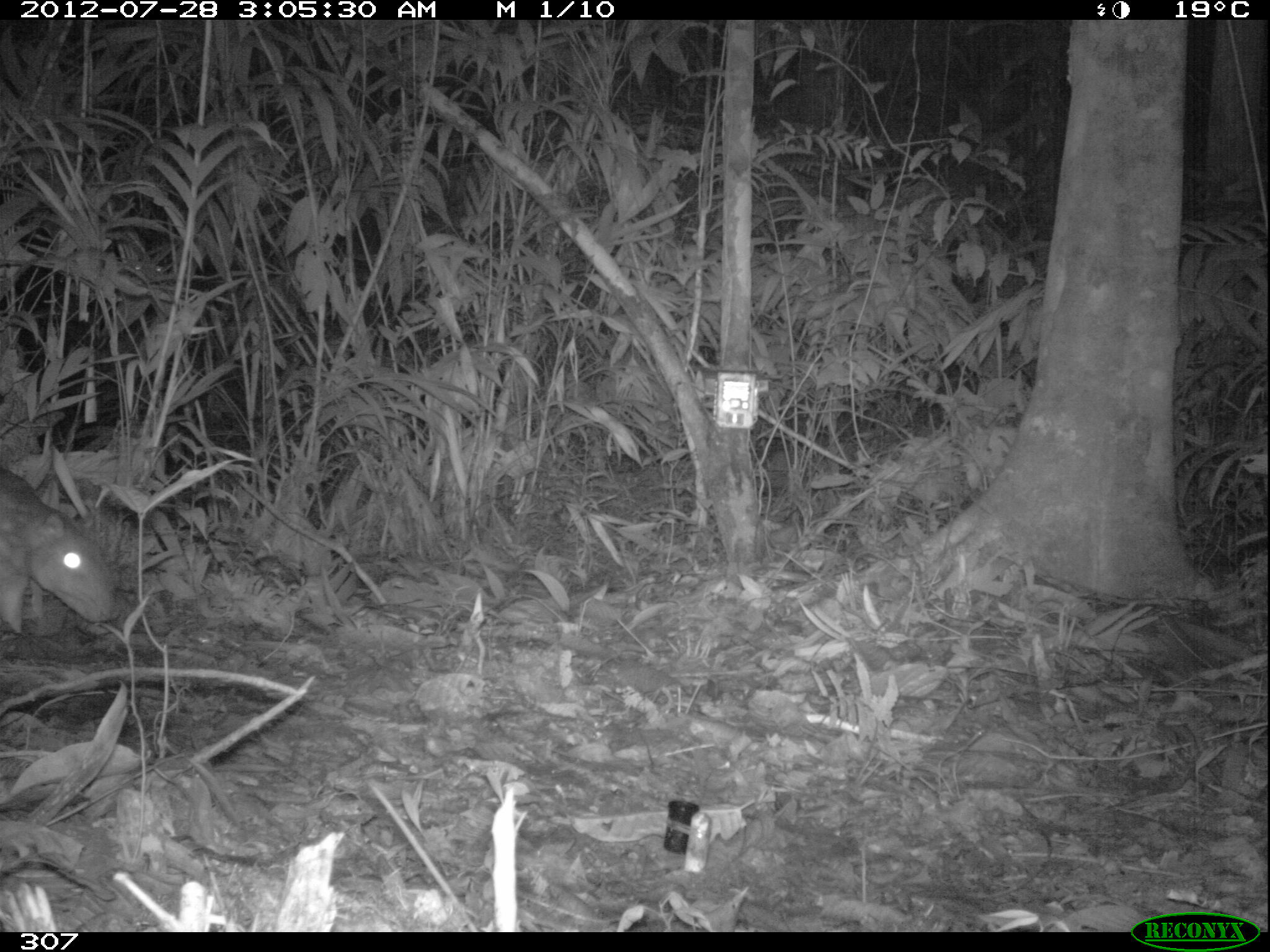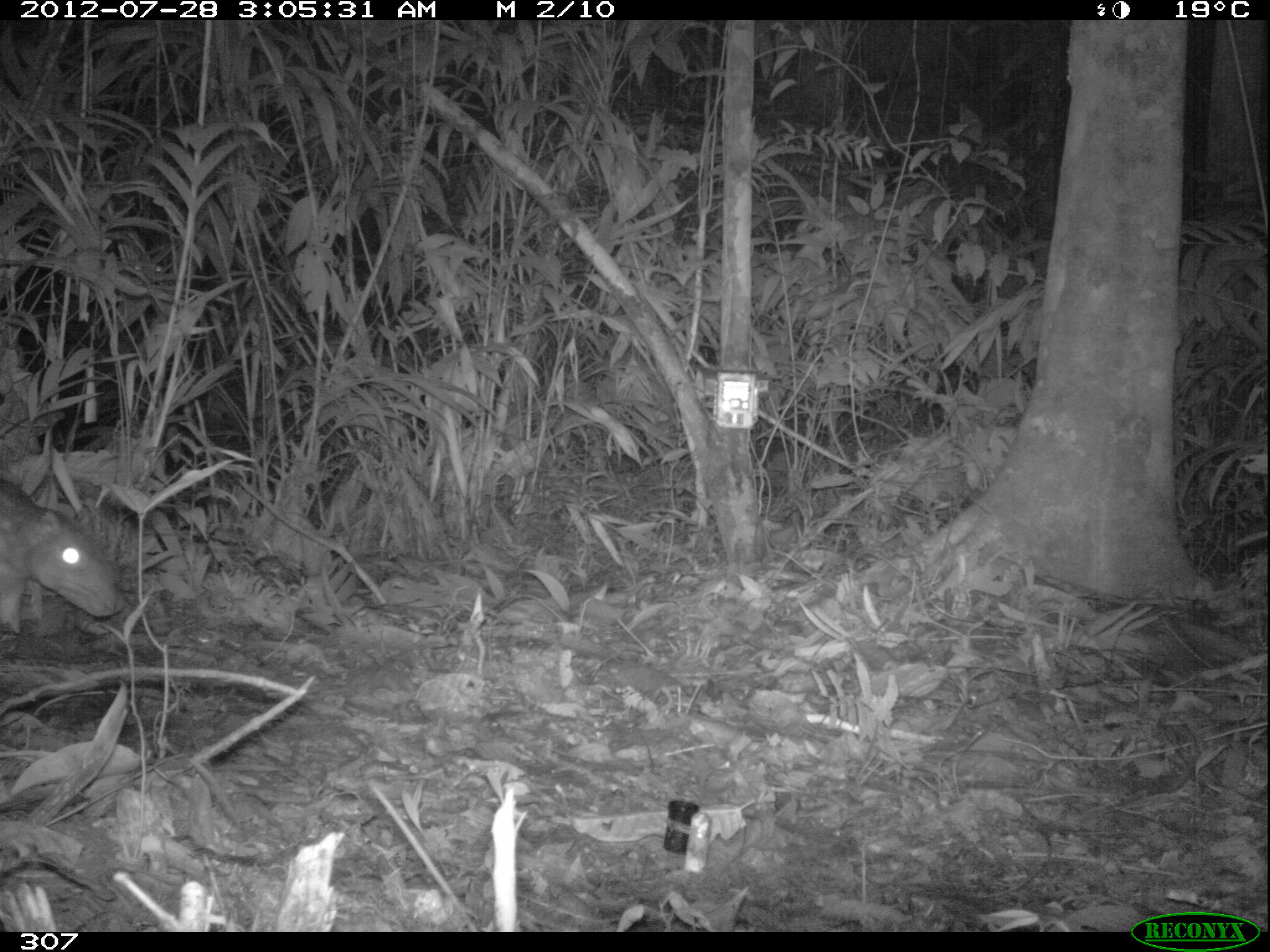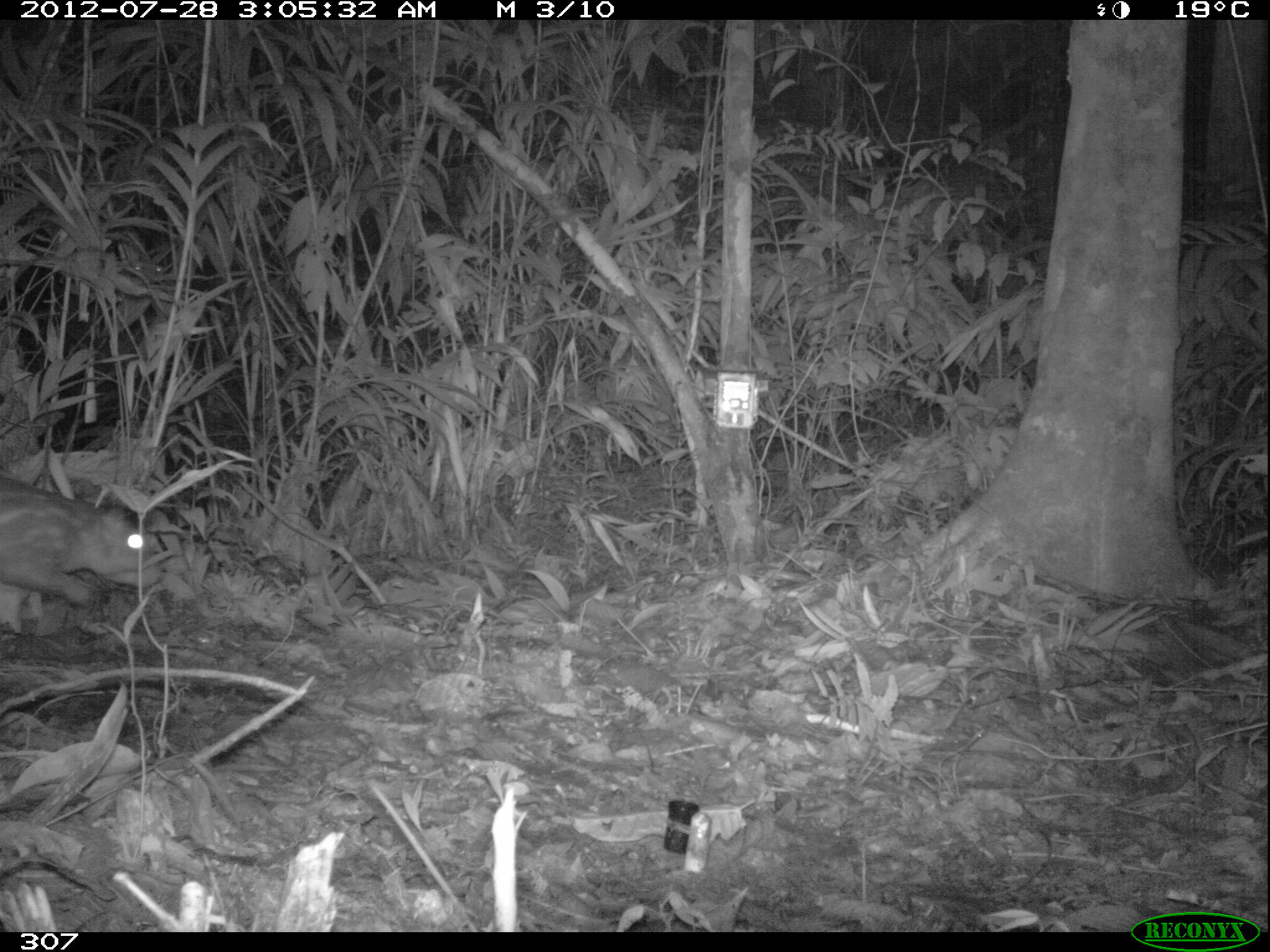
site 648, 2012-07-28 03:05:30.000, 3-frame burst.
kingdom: Animalia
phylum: Chordata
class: Mammalia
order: Rodentia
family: Cuniculidae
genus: Cuniculus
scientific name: Cuniculus paca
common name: spotted paca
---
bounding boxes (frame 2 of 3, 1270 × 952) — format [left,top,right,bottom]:
cuniculus paca: [0,475,126,641]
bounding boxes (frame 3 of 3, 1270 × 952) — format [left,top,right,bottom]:
cuniculus paca: [0,474,162,632]